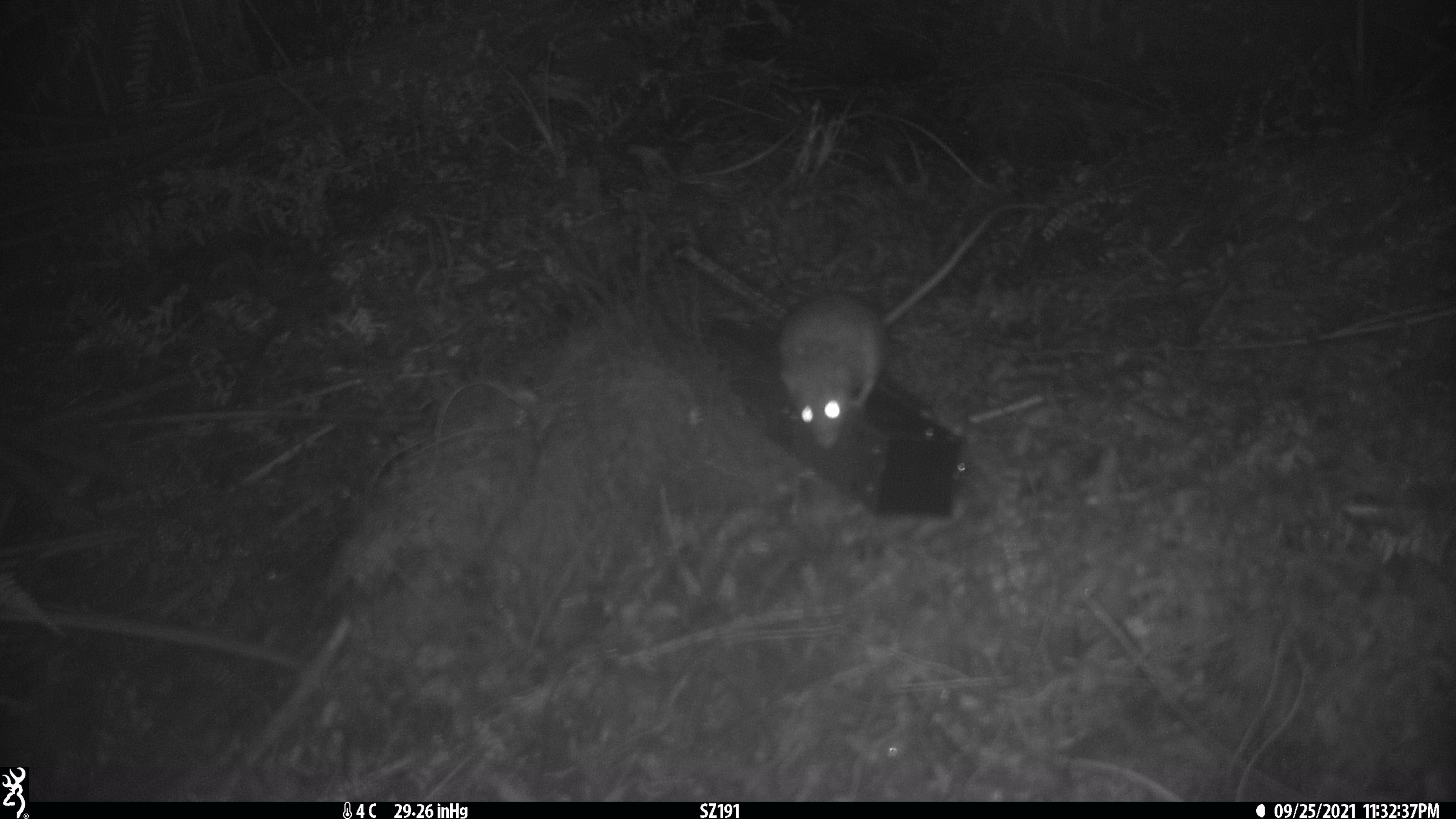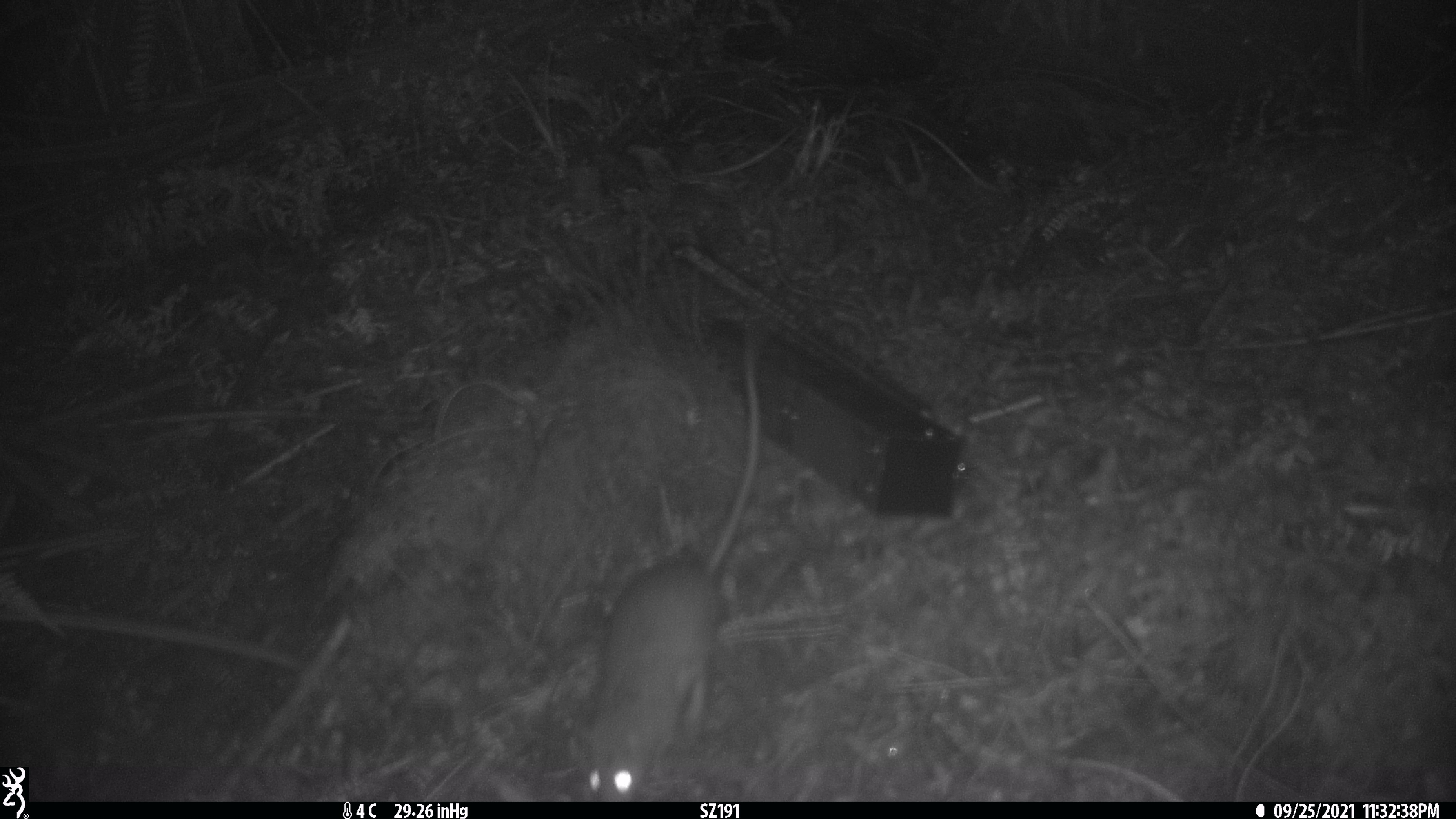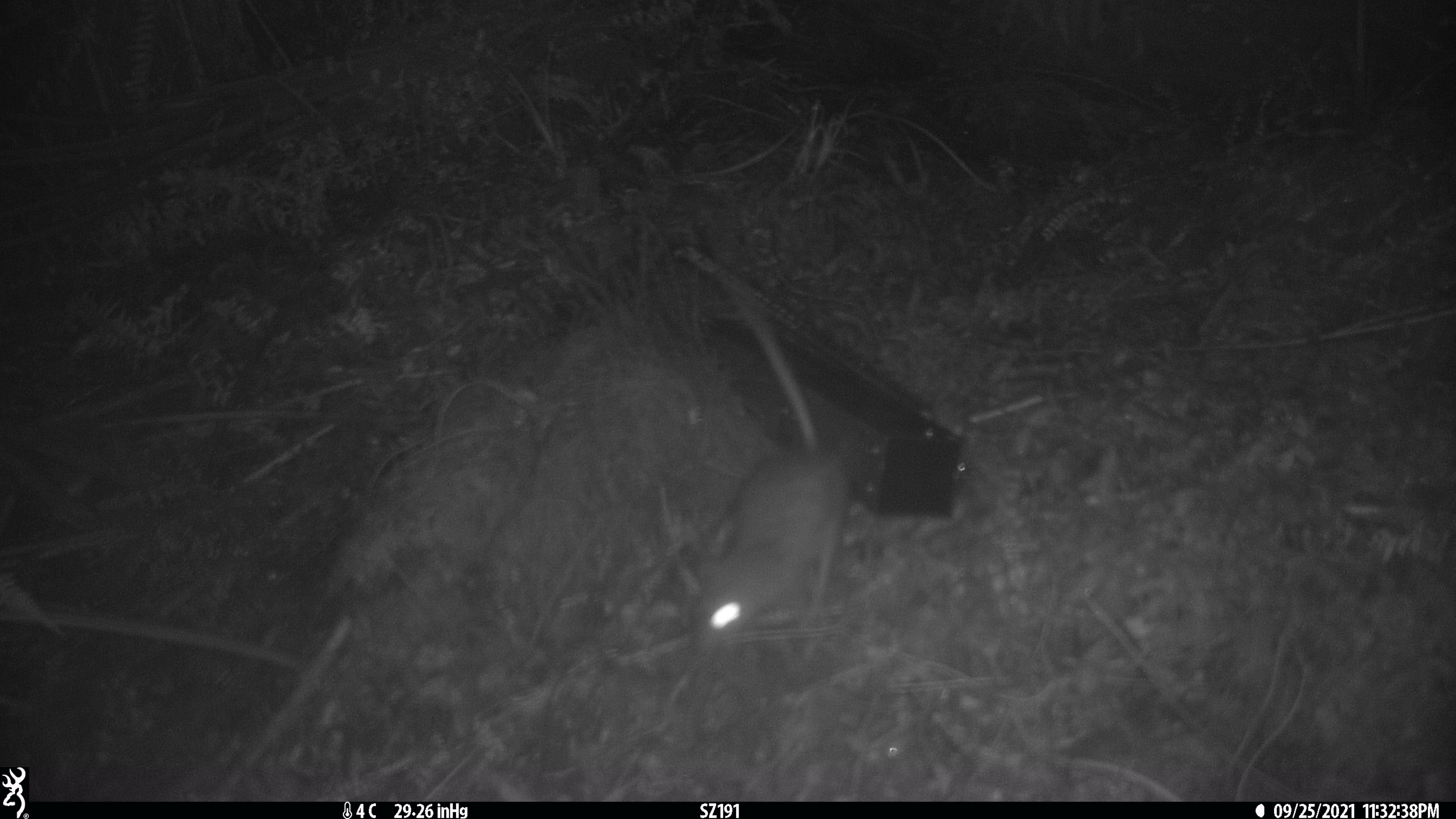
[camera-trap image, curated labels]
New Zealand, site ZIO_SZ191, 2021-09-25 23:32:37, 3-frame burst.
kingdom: Animalia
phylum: Chordata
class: Mammalia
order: Rodentia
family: Muridae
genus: Rattus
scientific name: Rattus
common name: rat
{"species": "rat (Rattus)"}